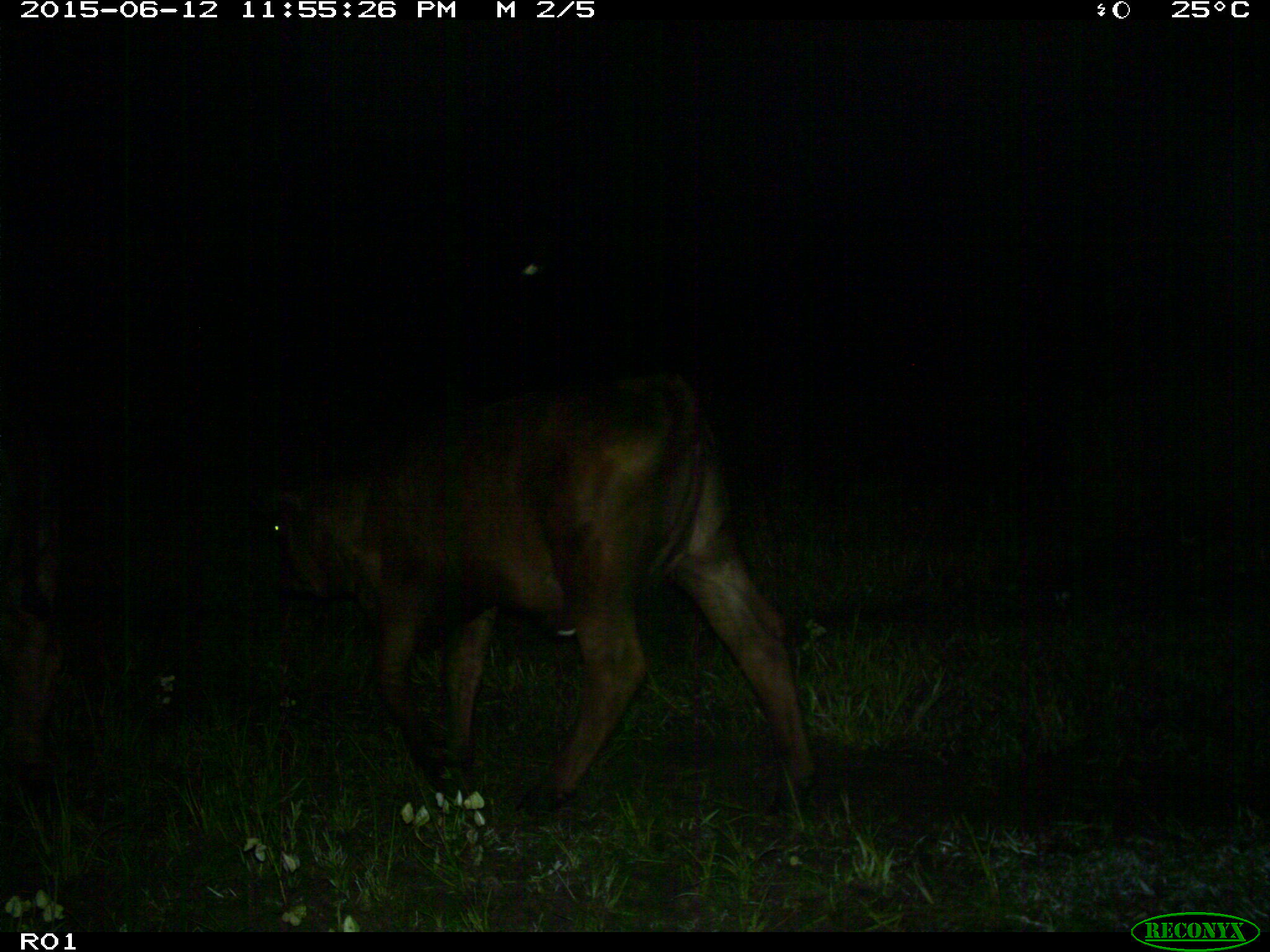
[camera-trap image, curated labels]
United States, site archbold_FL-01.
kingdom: Animalia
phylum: Chordata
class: Mammalia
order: Artiodactyla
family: Bovidae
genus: Bos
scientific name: Bos taurus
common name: domestic cow